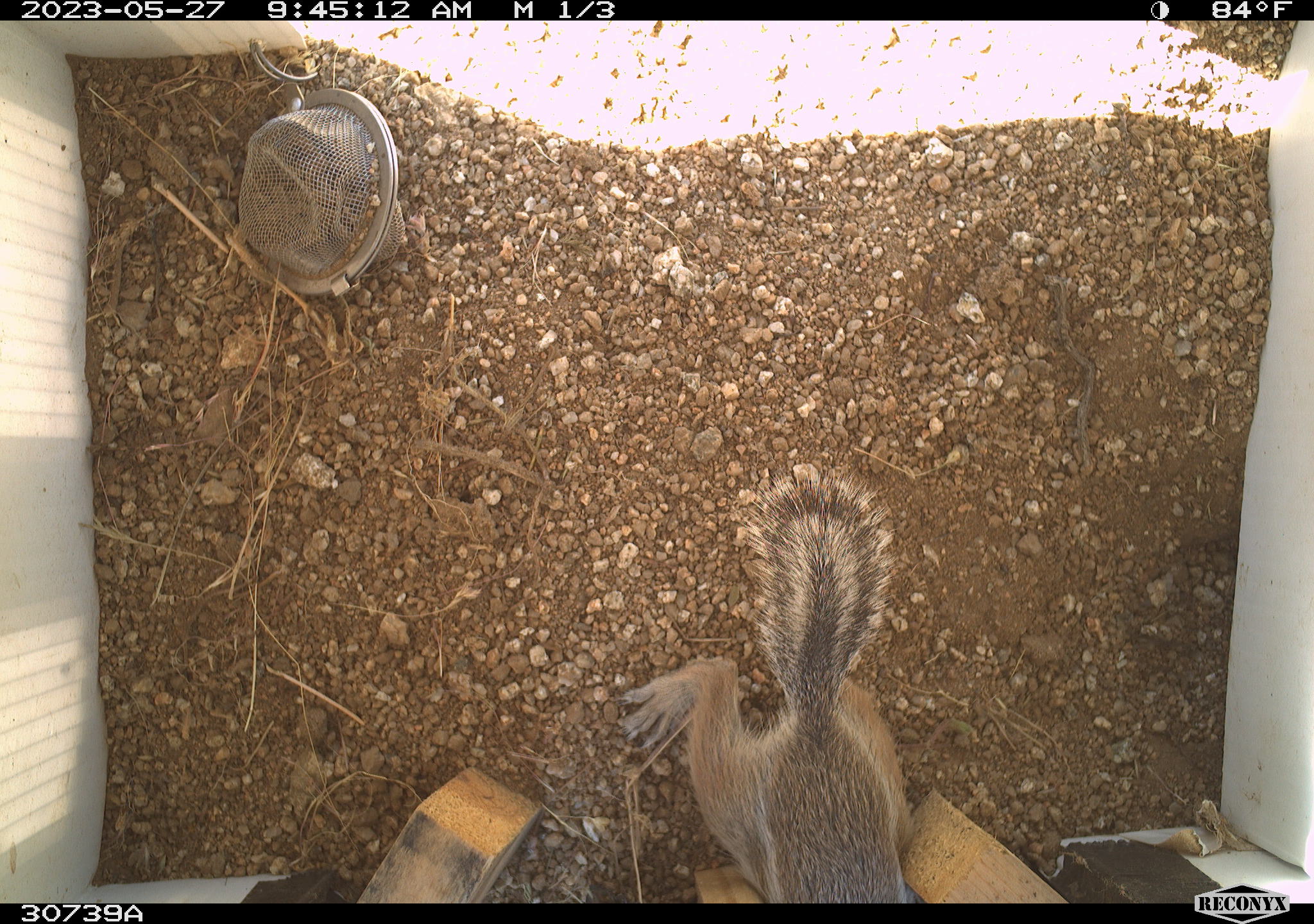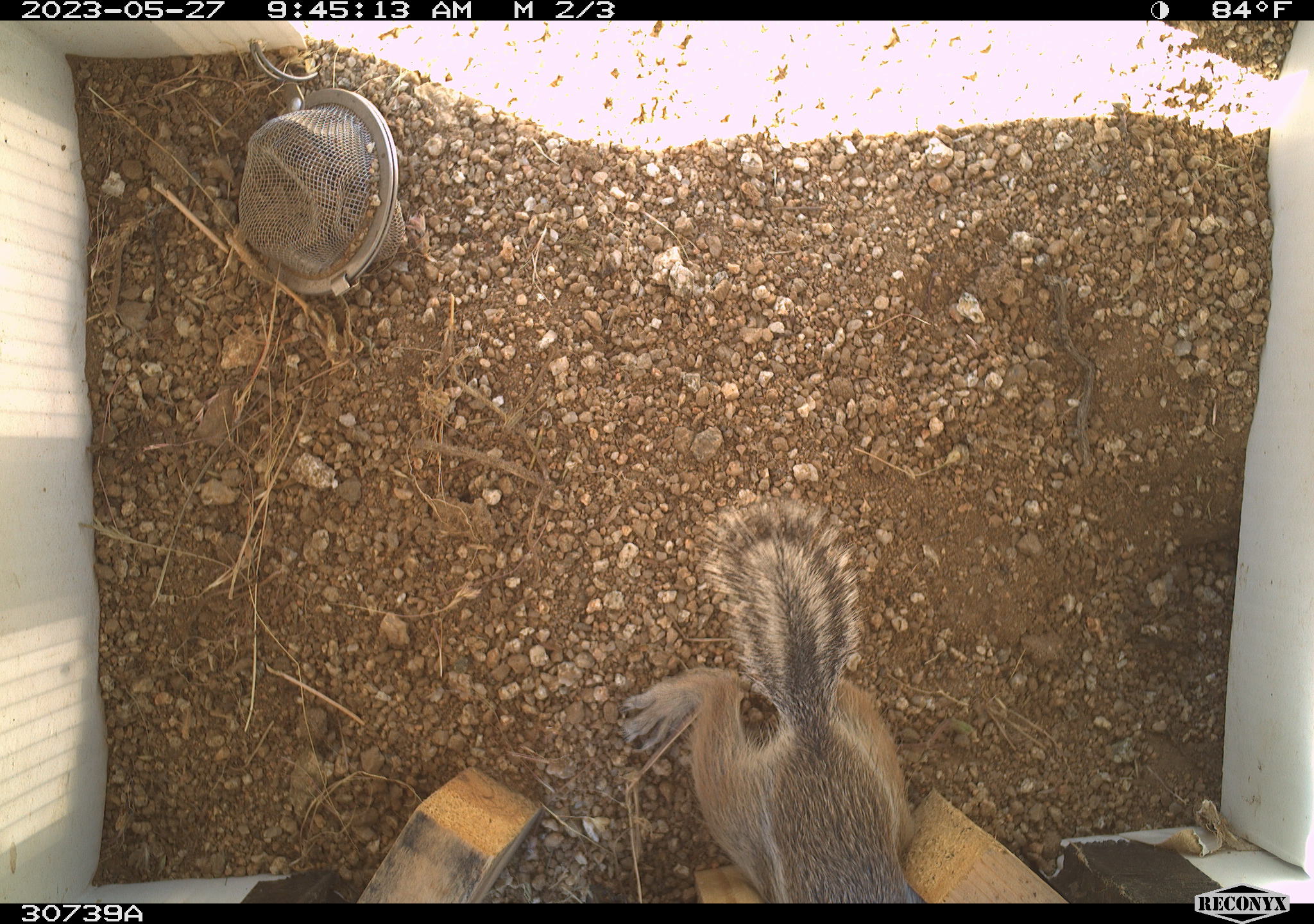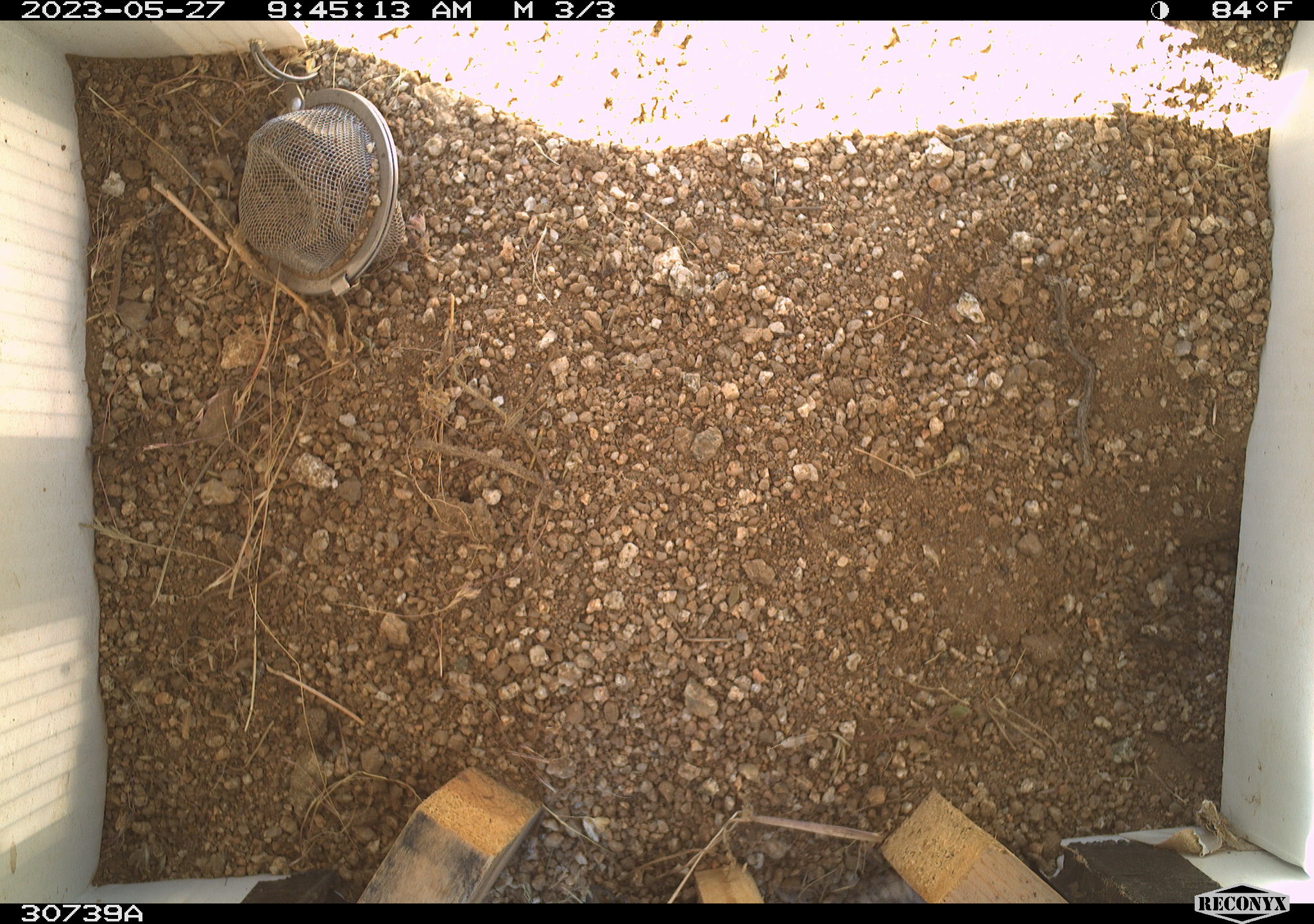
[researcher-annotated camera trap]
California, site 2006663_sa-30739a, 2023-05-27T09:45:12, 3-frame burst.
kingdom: Animalia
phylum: Chordata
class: Mammalia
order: Rodentia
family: Sciuridae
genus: Ammospermophilus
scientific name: Ammospermophilus leucurus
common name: white-tailed antelope squirrel